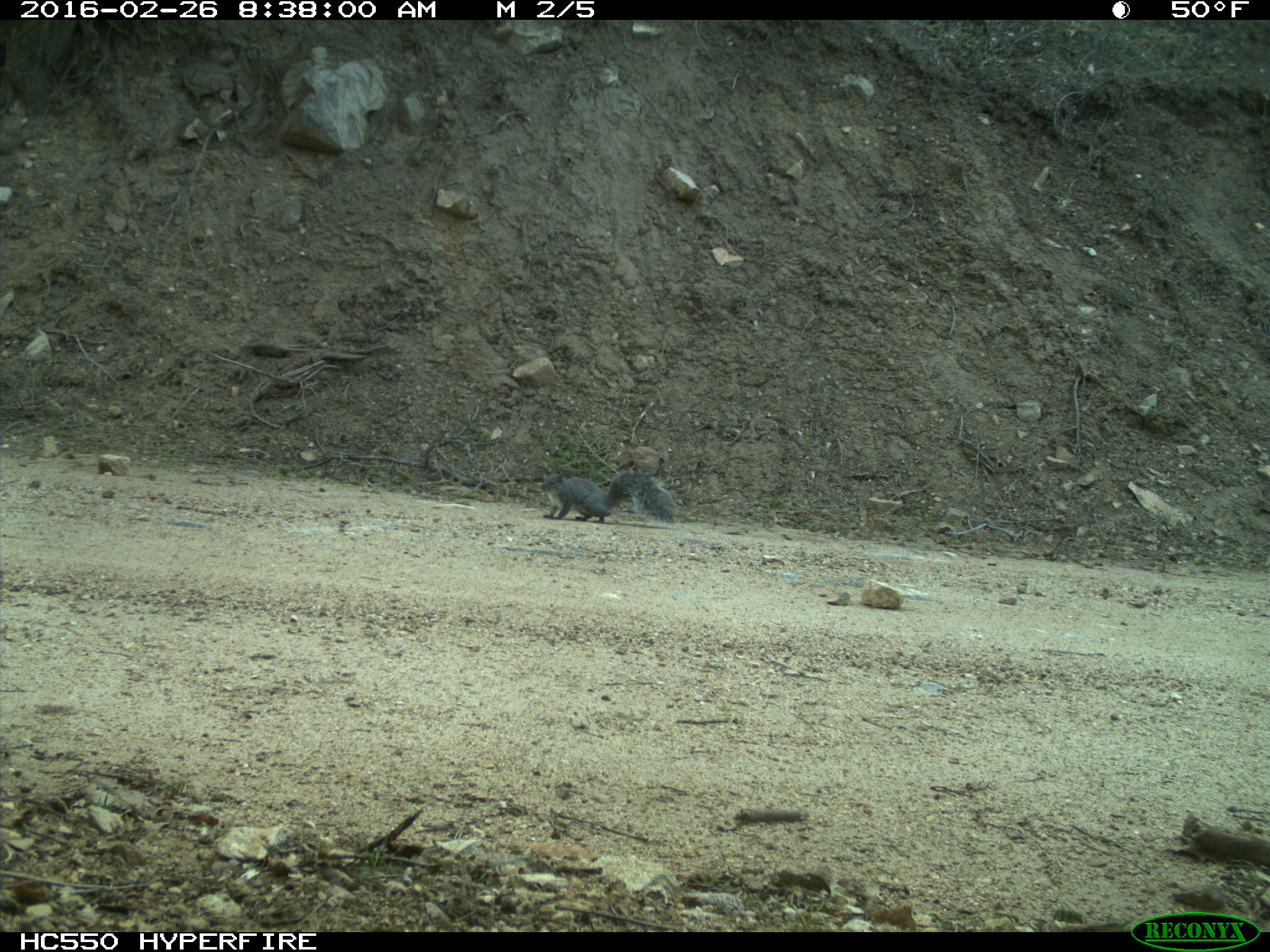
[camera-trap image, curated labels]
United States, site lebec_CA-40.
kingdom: Animalia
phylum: Chordata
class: Mammalia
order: Rodentia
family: Sciuridae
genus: Sciurus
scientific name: Sciurus carolinensis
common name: eastern gray squirrel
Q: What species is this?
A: Sciurus carolinensis (eastern gray squirrel).